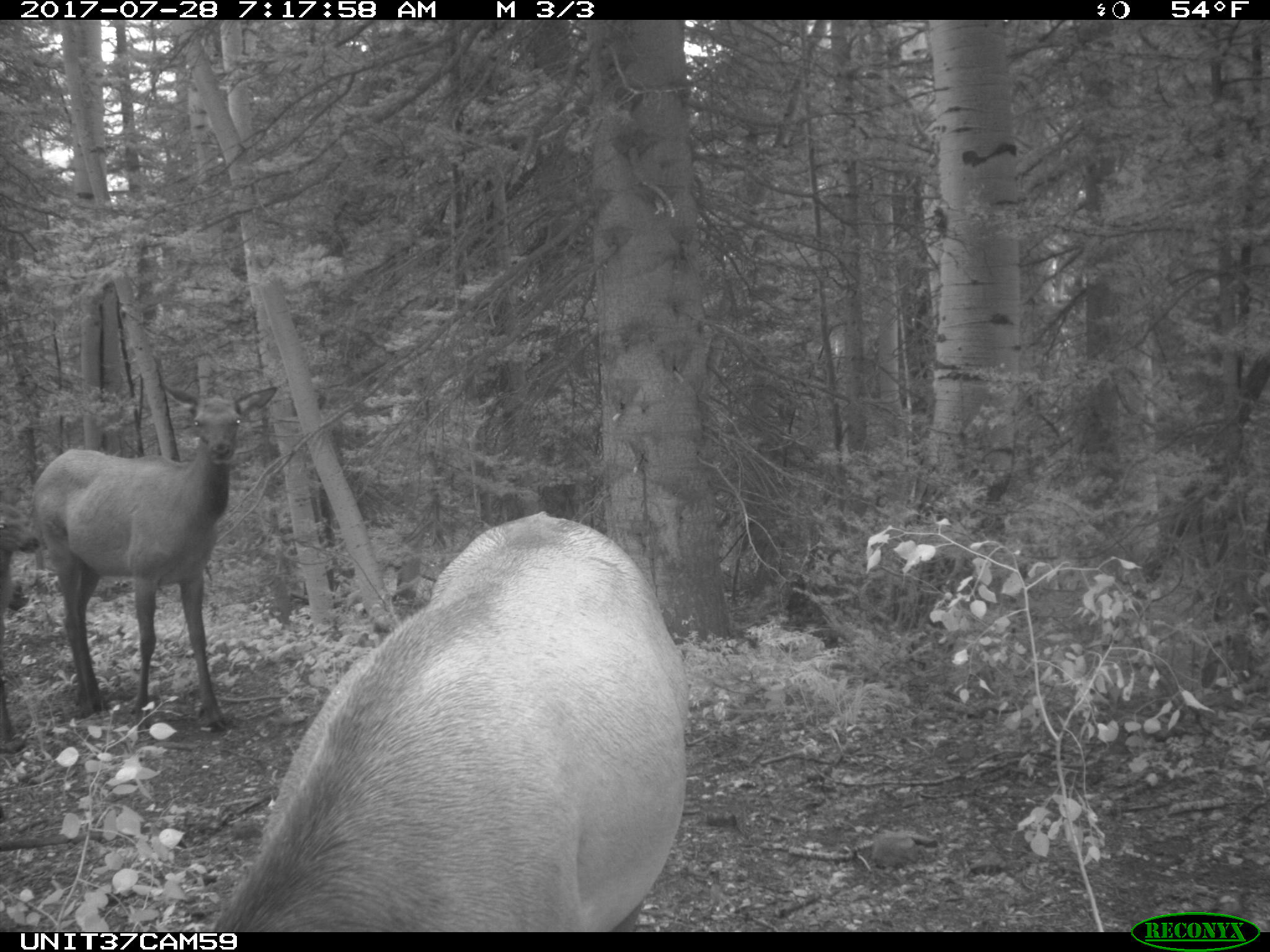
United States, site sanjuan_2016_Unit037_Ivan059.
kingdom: Animalia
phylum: Chordata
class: Mammalia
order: Artiodactyla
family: Cervidae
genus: Cervus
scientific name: Cervus elaphus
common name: red deer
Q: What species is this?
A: Cervus elaphus (red deer).